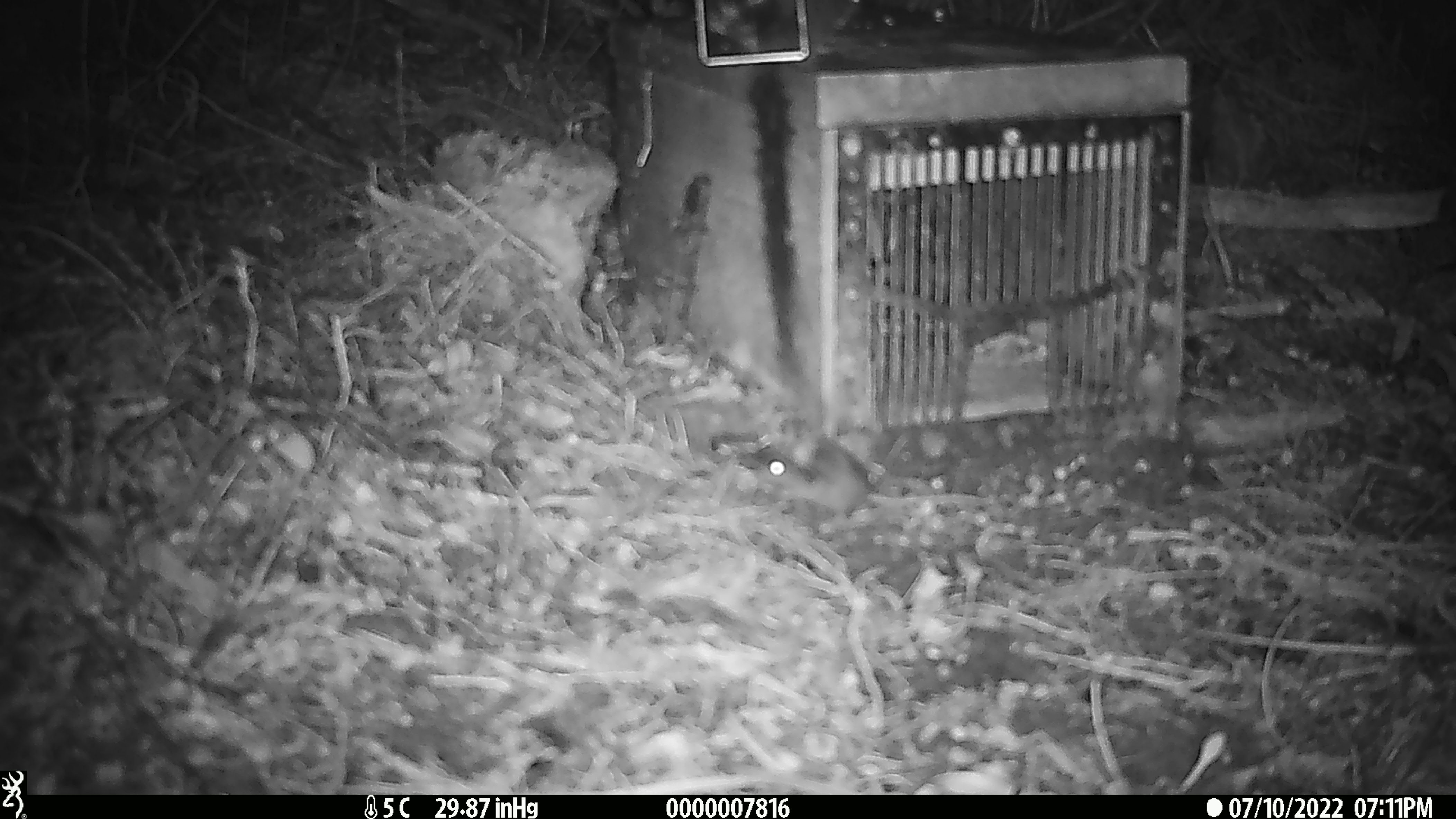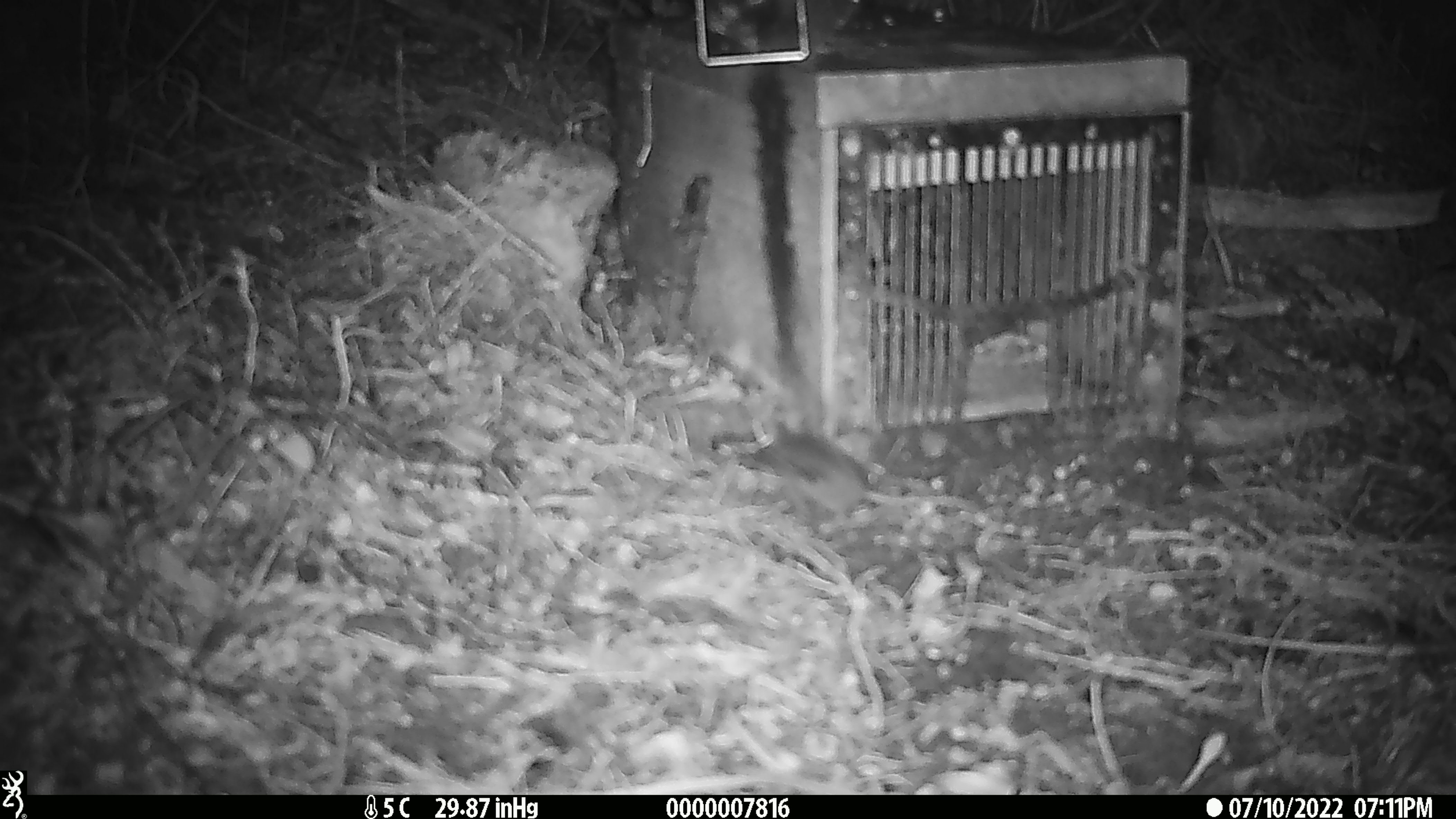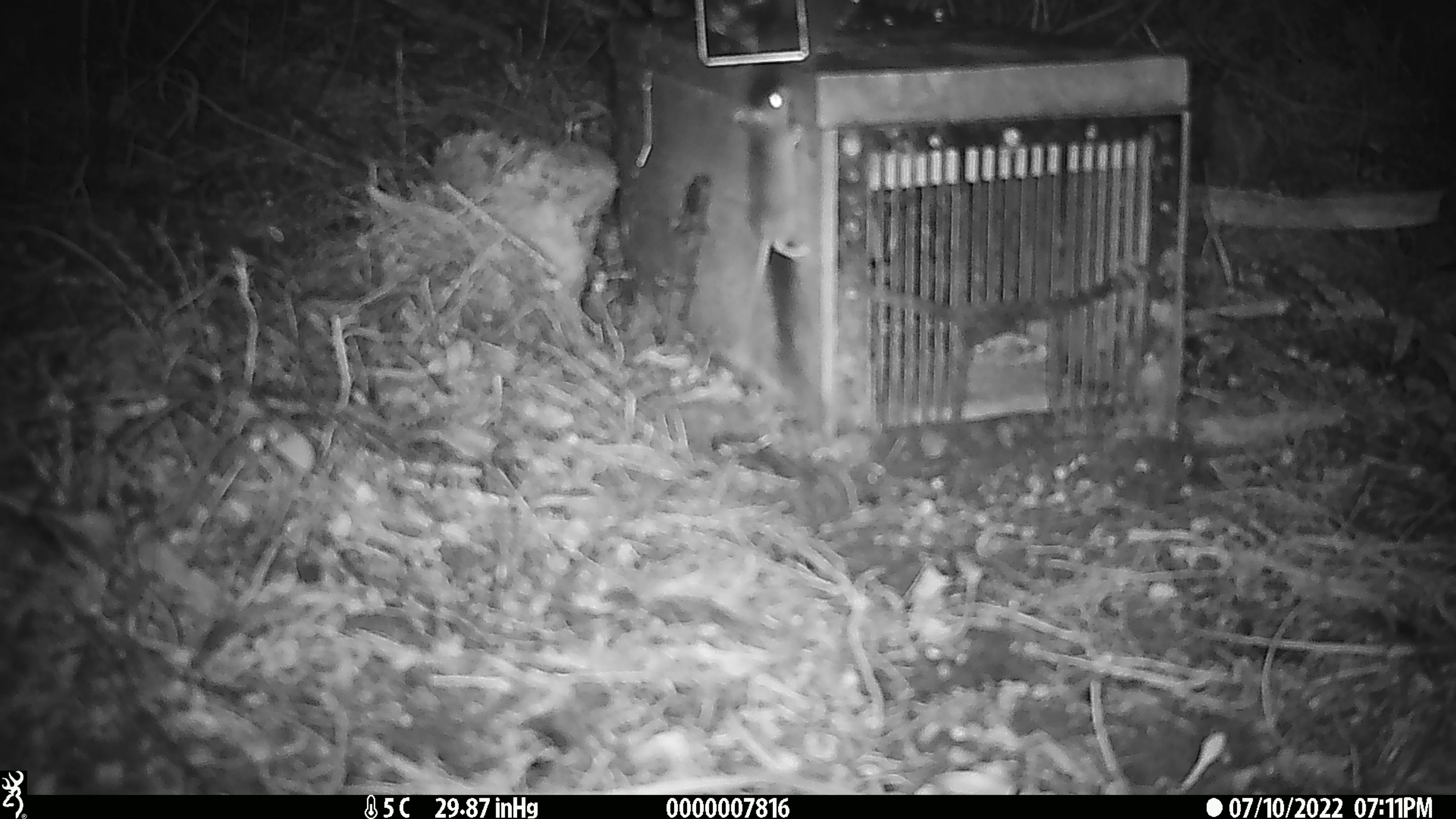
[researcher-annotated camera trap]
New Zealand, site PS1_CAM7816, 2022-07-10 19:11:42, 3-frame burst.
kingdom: Animalia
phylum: Chordata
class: Mammalia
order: Rodentia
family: Muridae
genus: Mus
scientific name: Mus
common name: mouse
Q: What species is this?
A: Mouse (Mus).